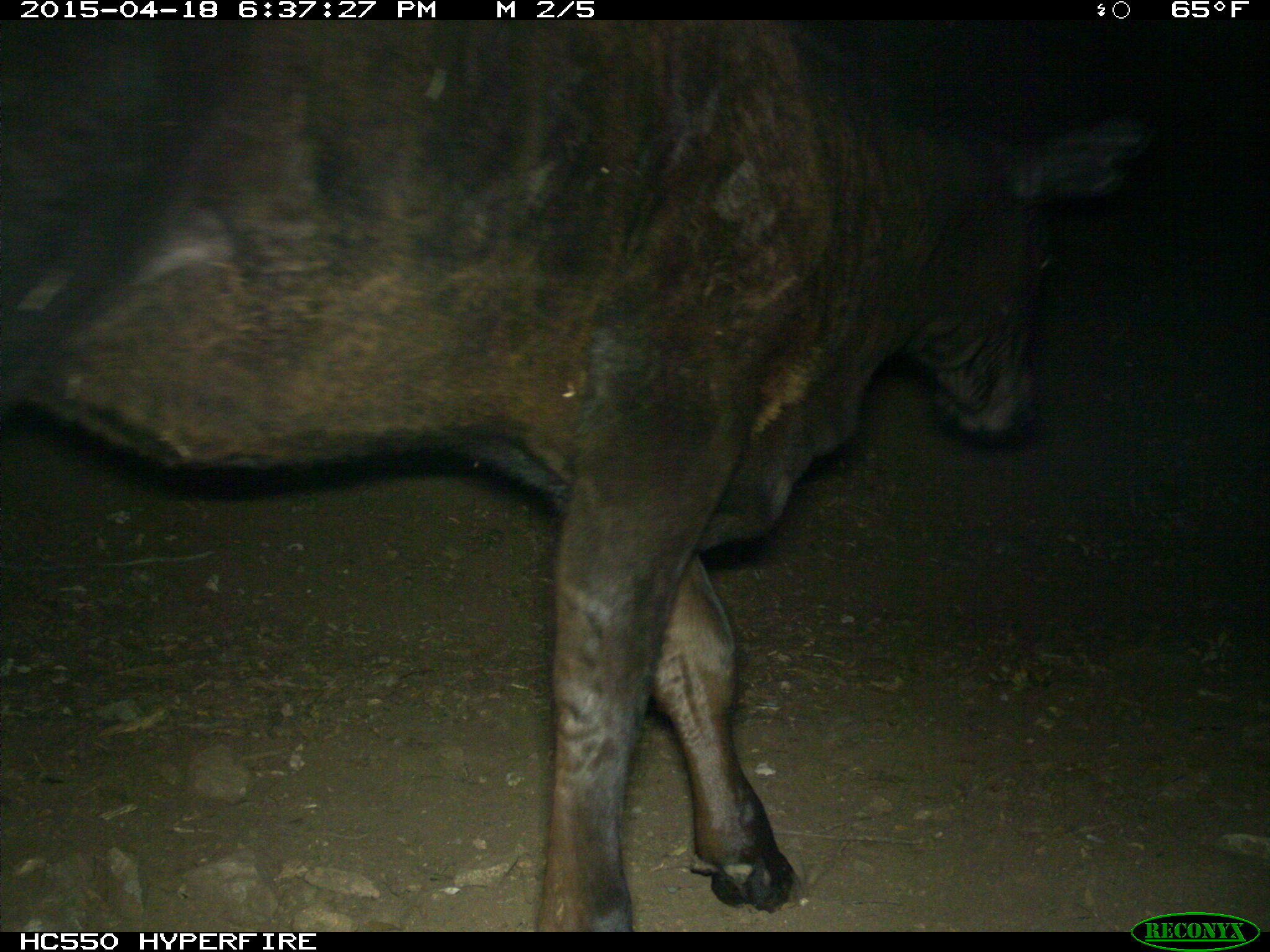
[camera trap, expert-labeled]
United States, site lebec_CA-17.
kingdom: Animalia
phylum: Chordata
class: Mammalia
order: Artiodactyla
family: Bovidae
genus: Bos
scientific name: Bos taurus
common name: domestic cow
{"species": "Bos taurus (domestic cow)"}